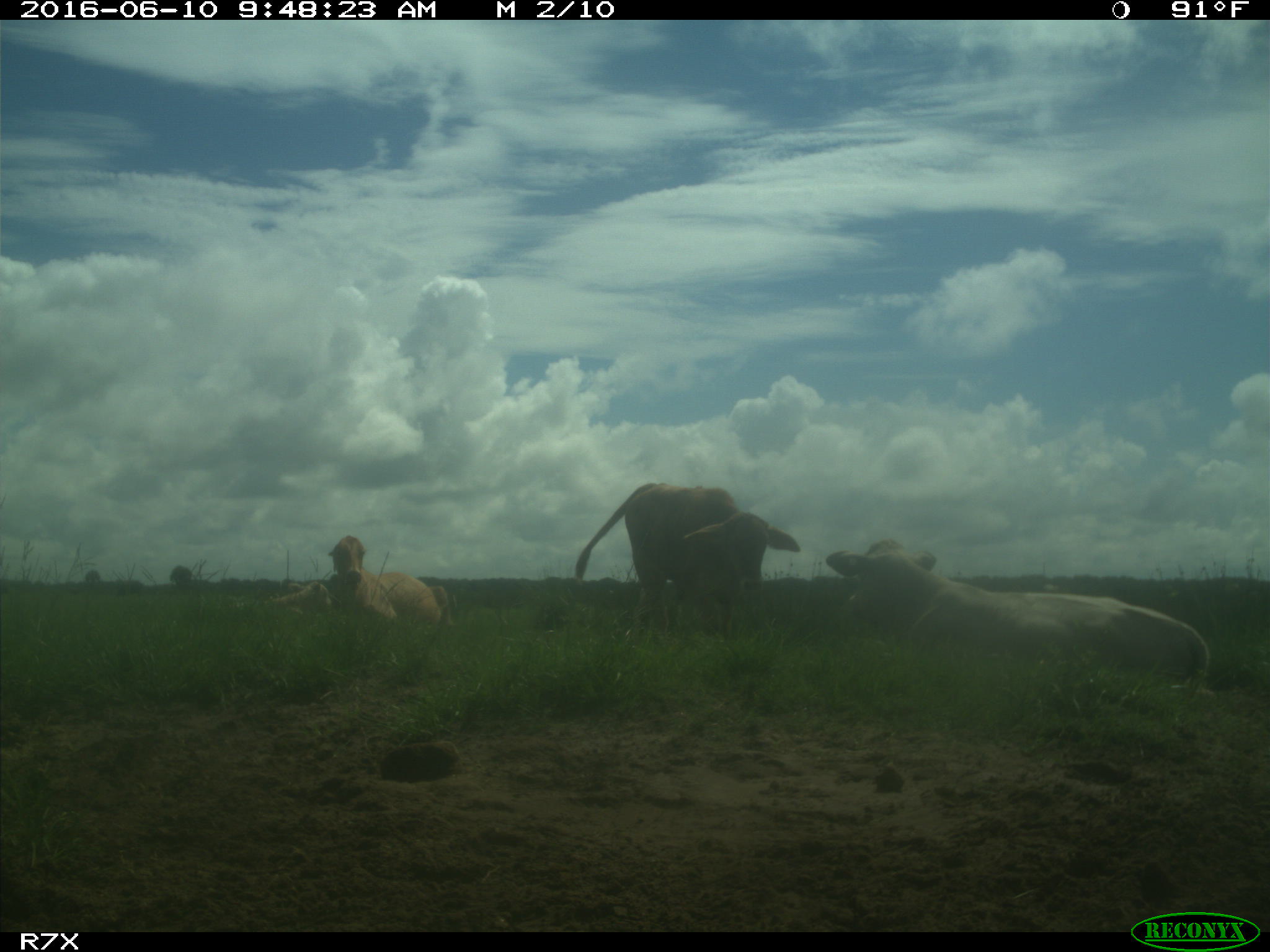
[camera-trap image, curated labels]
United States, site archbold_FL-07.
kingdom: Animalia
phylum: Chordata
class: Mammalia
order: Artiodactyla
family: Bovidae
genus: Bos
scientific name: Bos taurus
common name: domestic cow